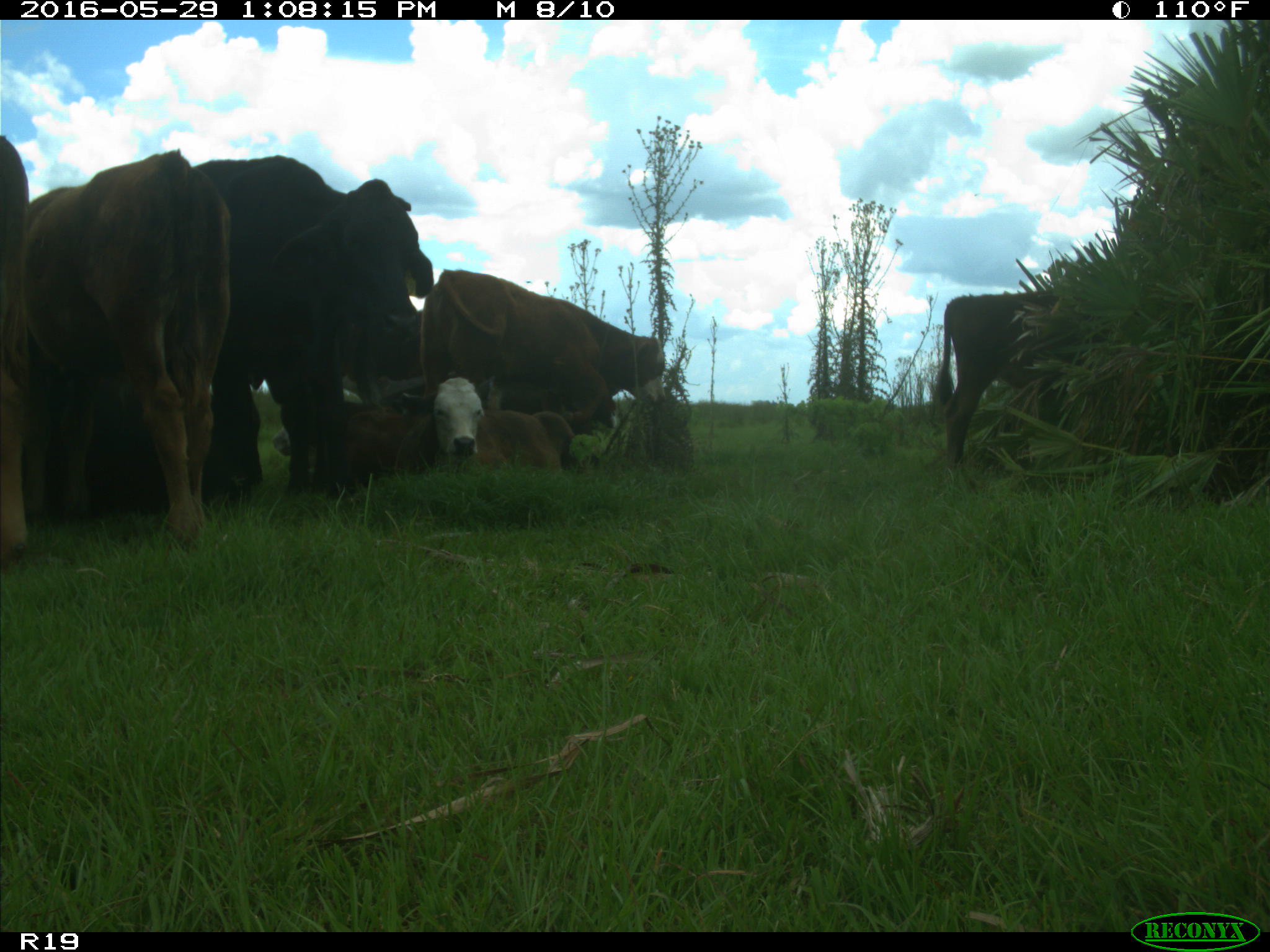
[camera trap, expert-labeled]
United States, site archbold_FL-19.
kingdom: Animalia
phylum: Chordata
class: Mammalia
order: Artiodactyla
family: Bovidae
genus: Bos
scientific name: Bos taurus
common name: domestic cow